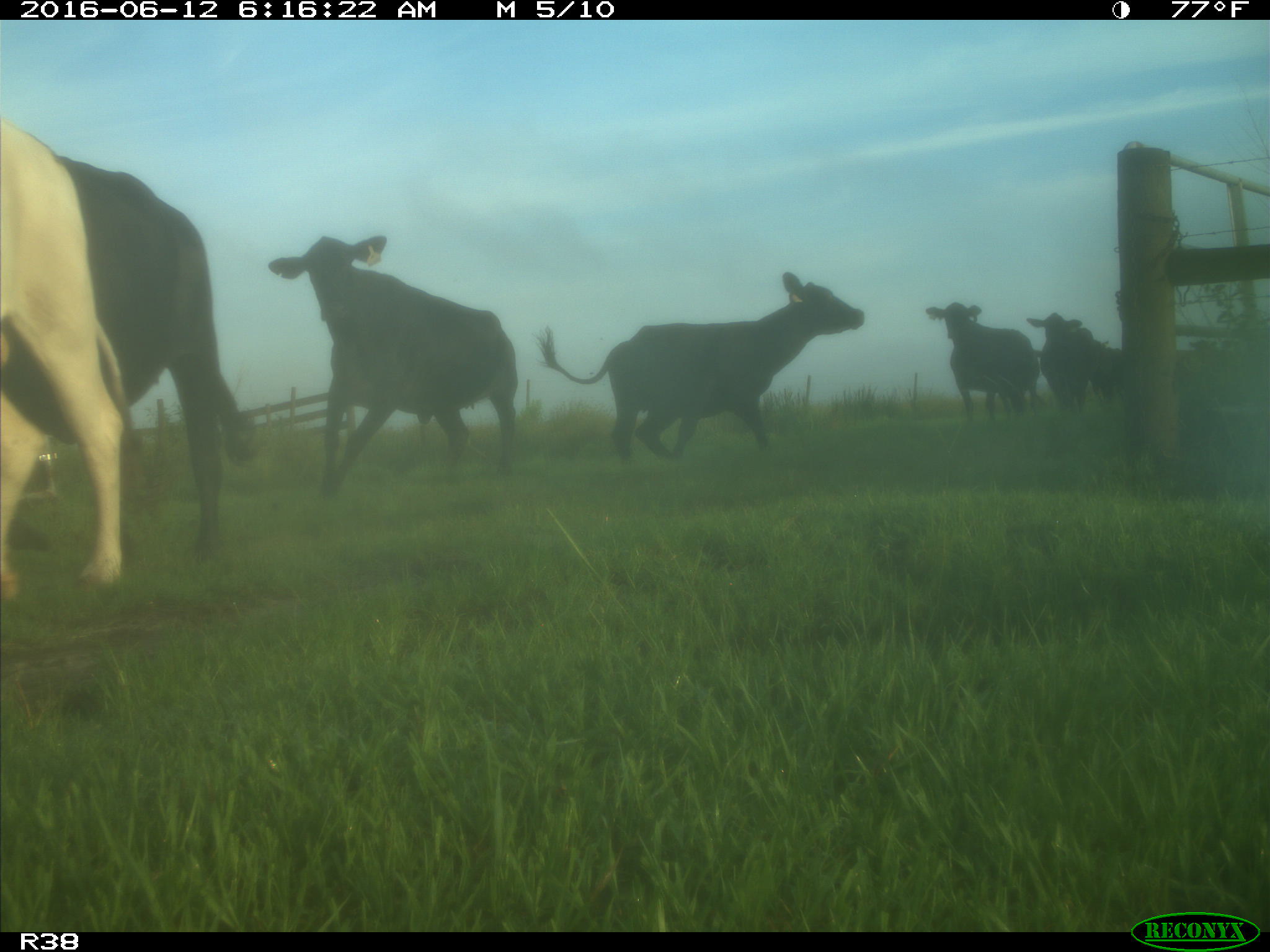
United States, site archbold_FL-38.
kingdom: Animalia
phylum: Chordata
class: Mammalia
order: Artiodactyla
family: Bovidae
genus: Bos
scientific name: Bos taurus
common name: domestic cow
Bos taurus (domestic cow).